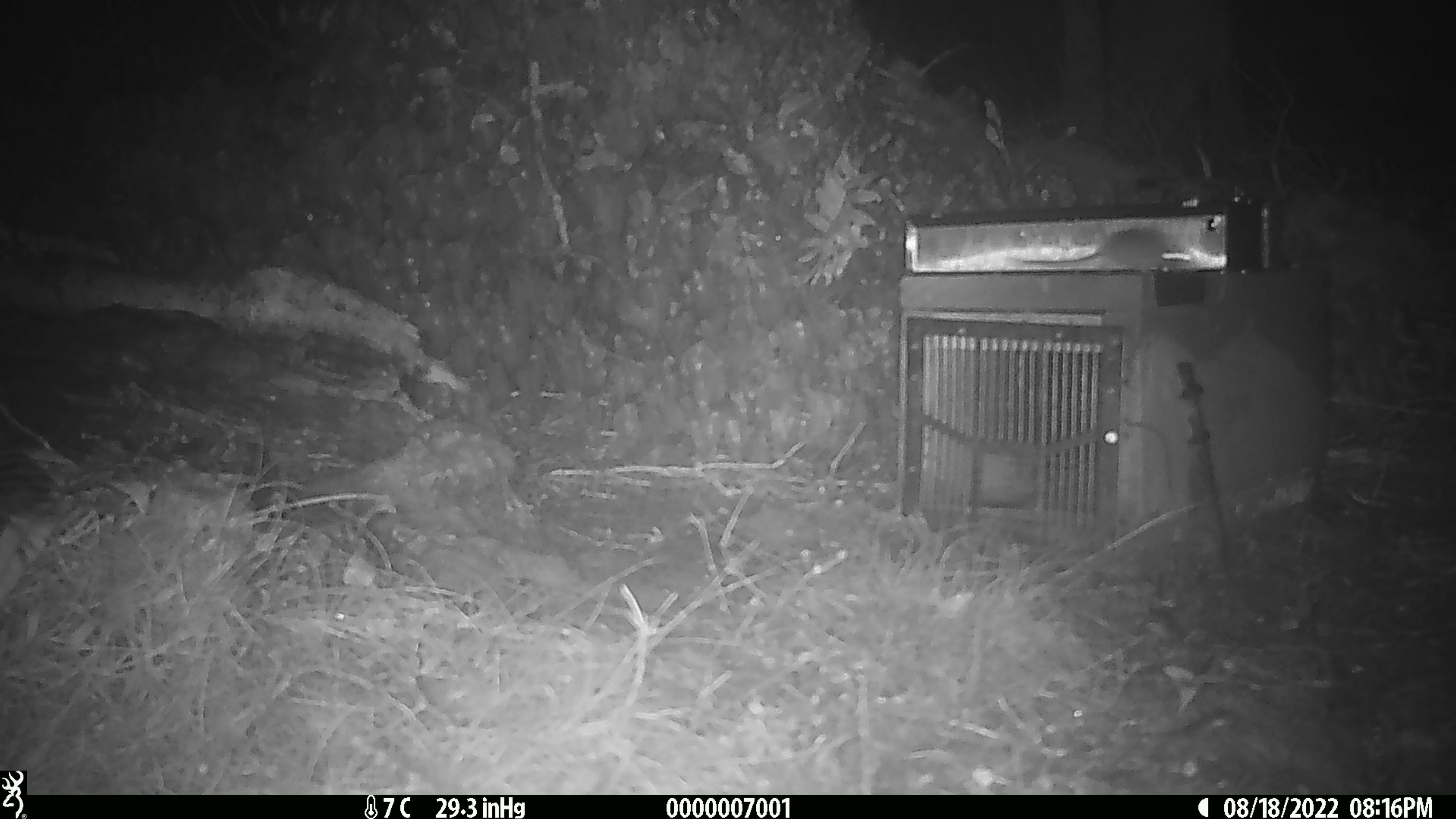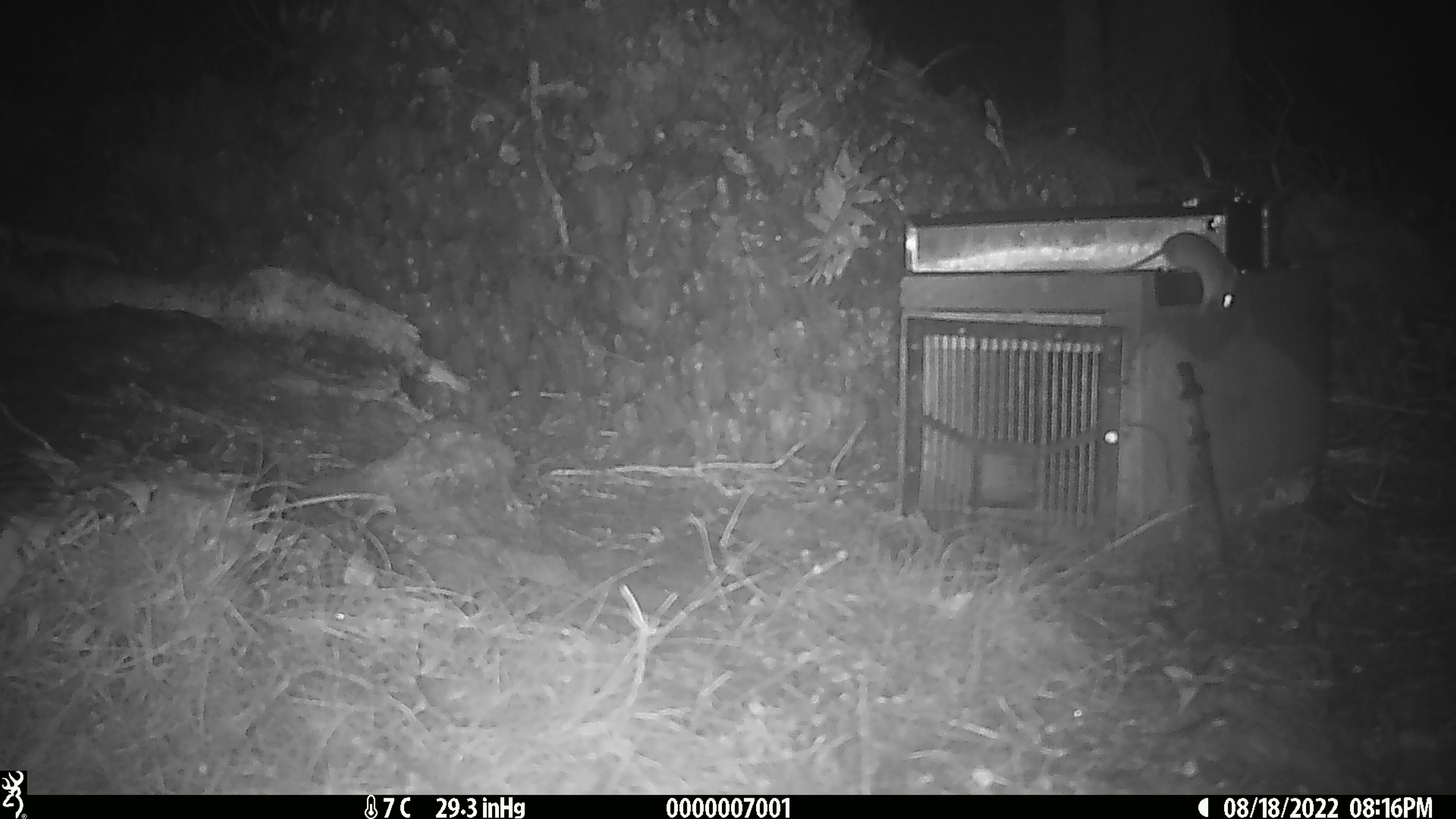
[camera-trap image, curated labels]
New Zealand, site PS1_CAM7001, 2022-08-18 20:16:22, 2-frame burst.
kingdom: Animalia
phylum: Chordata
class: Mammalia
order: Rodentia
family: Muridae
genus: Mus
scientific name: Mus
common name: mouse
Mouse (Mus).